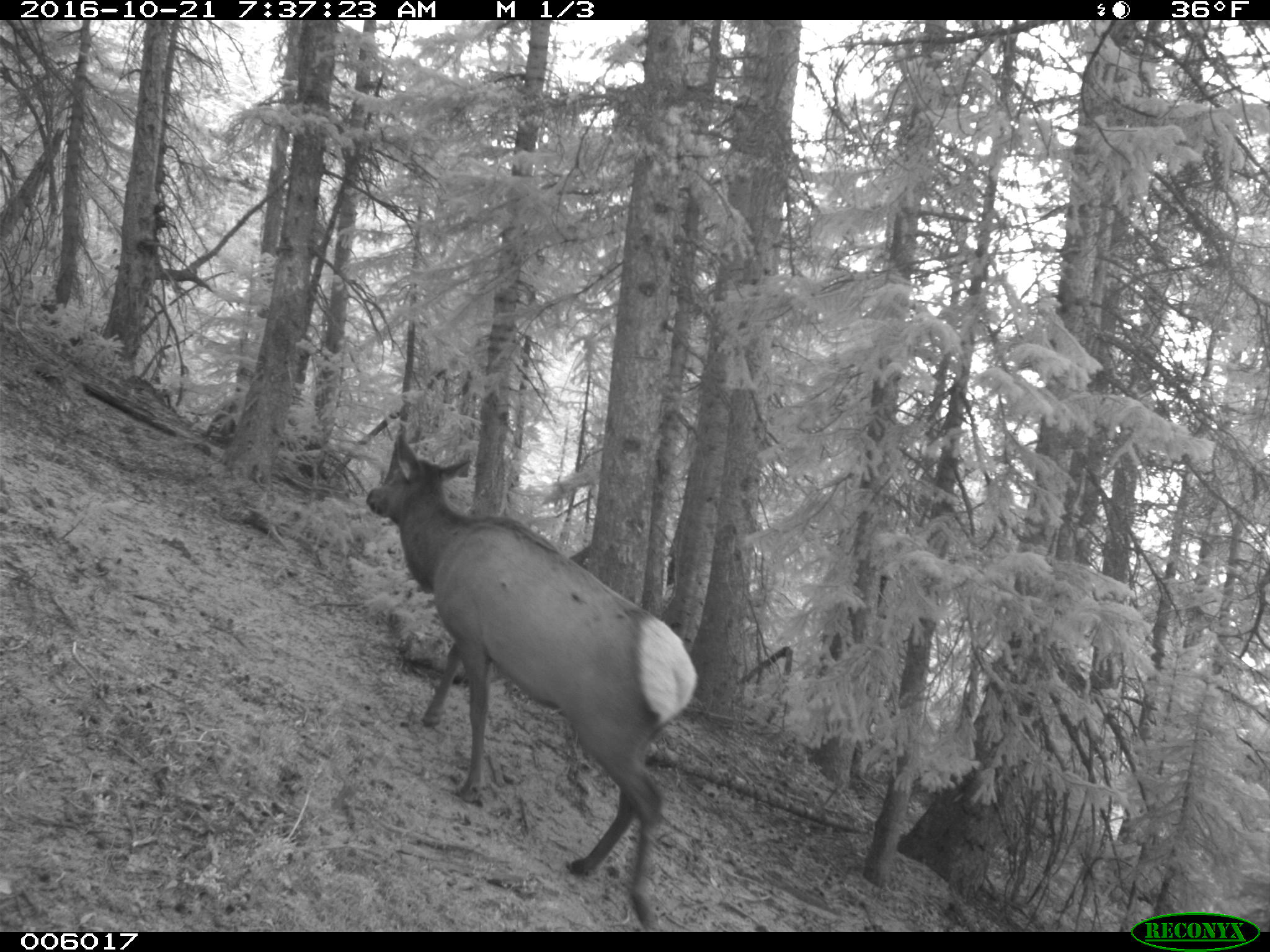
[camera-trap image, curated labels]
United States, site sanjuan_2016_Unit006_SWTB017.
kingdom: Animalia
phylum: Chordata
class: Mammalia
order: Artiodactyla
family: Cervidae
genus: Cervus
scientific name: Cervus elaphus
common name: red deer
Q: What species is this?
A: Cervus elaphus (red deer).